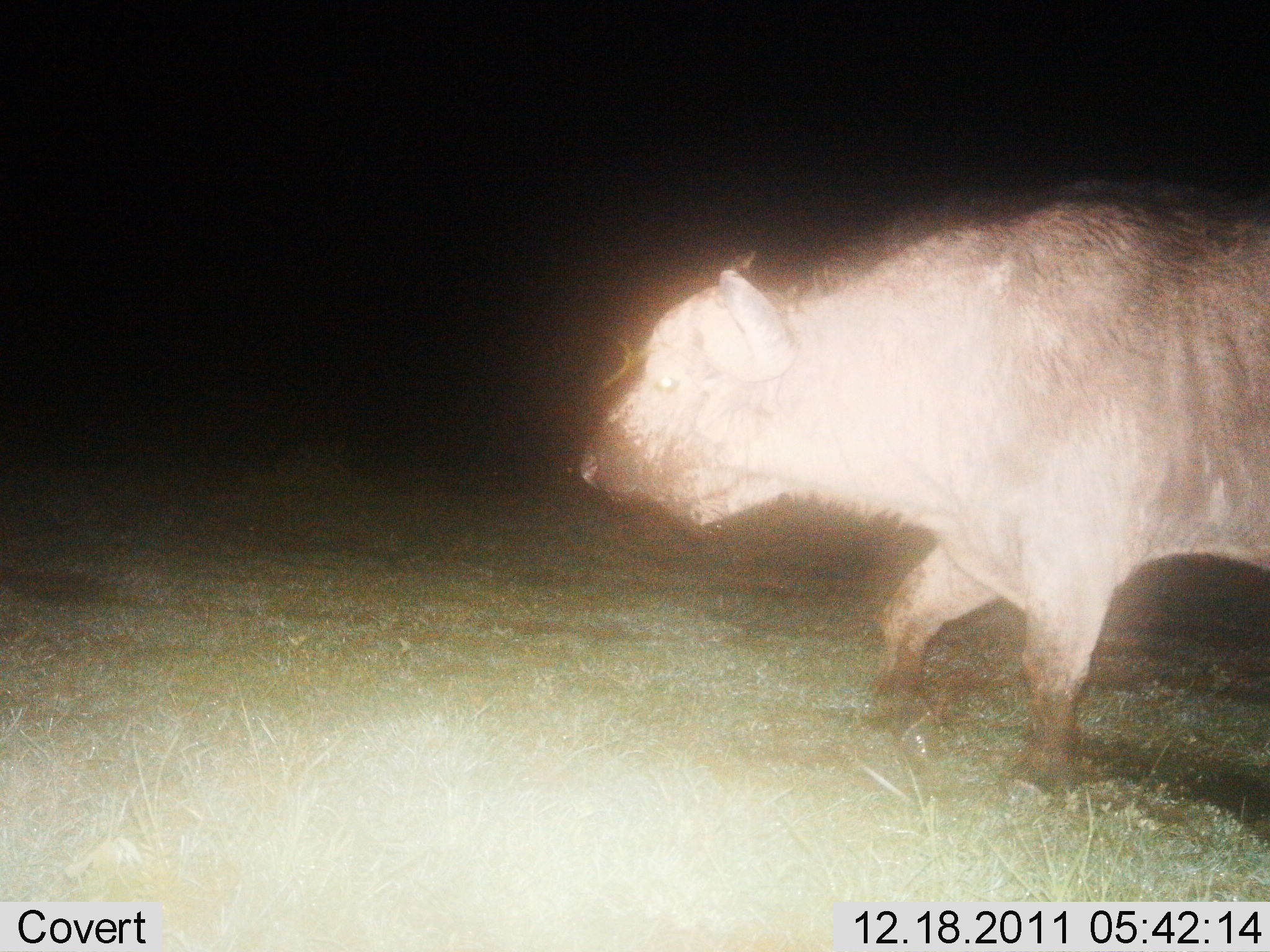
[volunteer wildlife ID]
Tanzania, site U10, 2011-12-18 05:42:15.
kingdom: Animalia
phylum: Chordata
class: Mammalia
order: Artiodactyla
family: Bovidae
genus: Syncerus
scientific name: Syncerus caffer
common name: cape buffalo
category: buffalo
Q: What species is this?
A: Buffalo (cape buffalo) (Syncerus caffer).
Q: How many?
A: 1.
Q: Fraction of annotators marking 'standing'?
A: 8%.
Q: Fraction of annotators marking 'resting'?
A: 0%.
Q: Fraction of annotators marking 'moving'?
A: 100%.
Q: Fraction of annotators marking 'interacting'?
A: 0%.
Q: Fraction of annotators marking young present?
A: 8%.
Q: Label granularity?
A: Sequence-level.